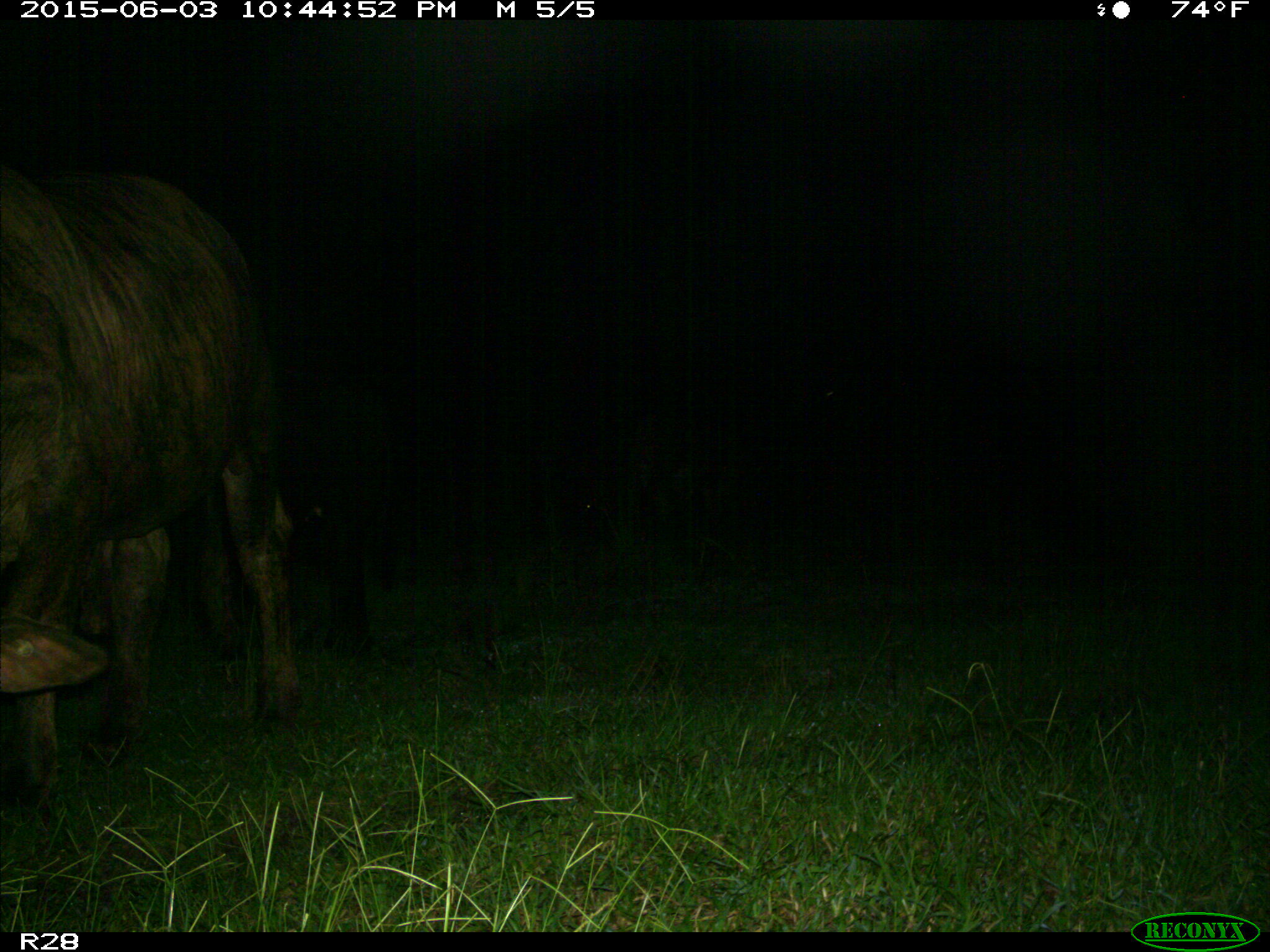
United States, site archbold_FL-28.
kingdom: Animalia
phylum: Chordata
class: Mammalia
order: Artiodactyla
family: Bovidae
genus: Bos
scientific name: Bos taurus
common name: domestic cow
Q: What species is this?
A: Bos taurus (domestic cow).